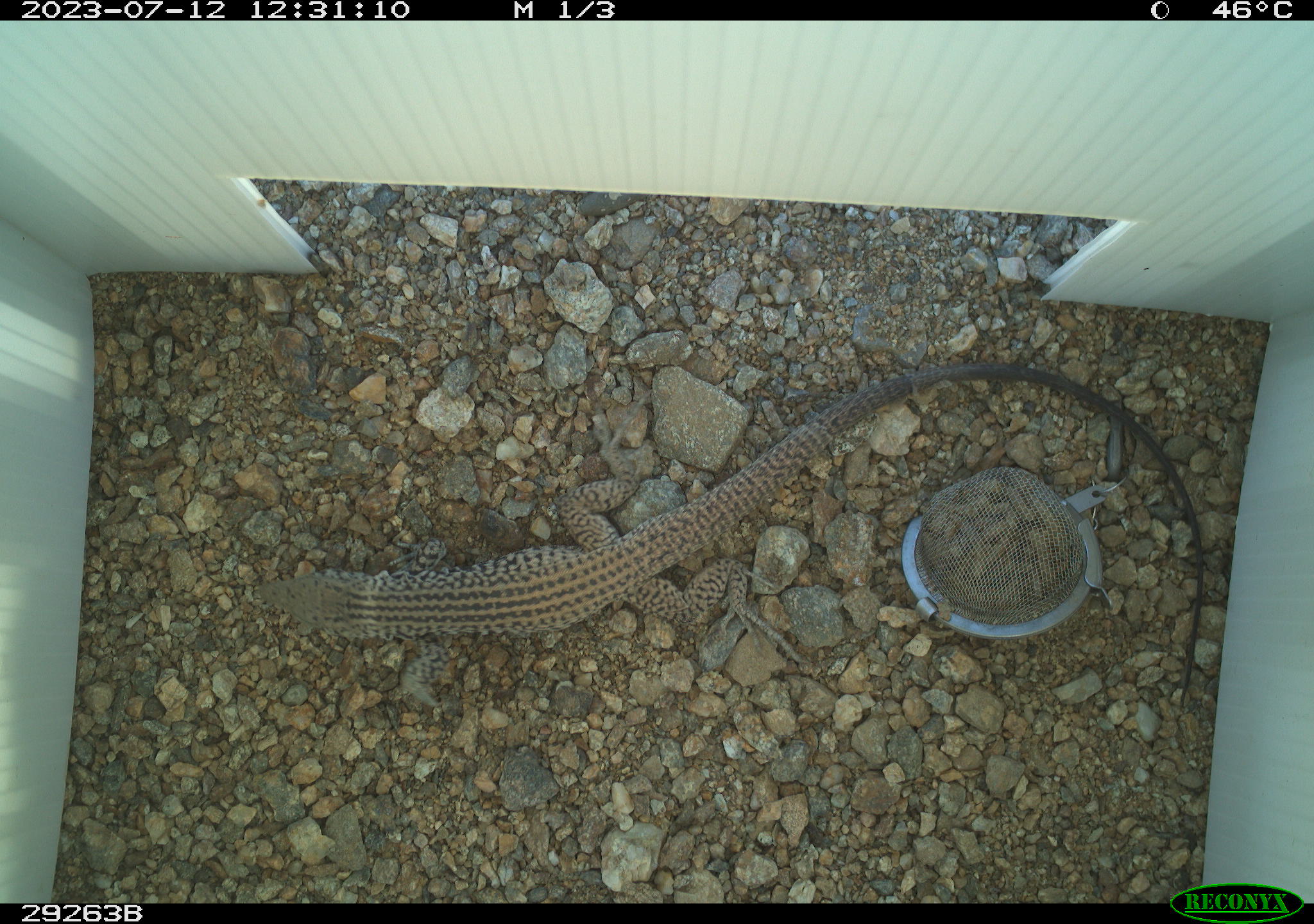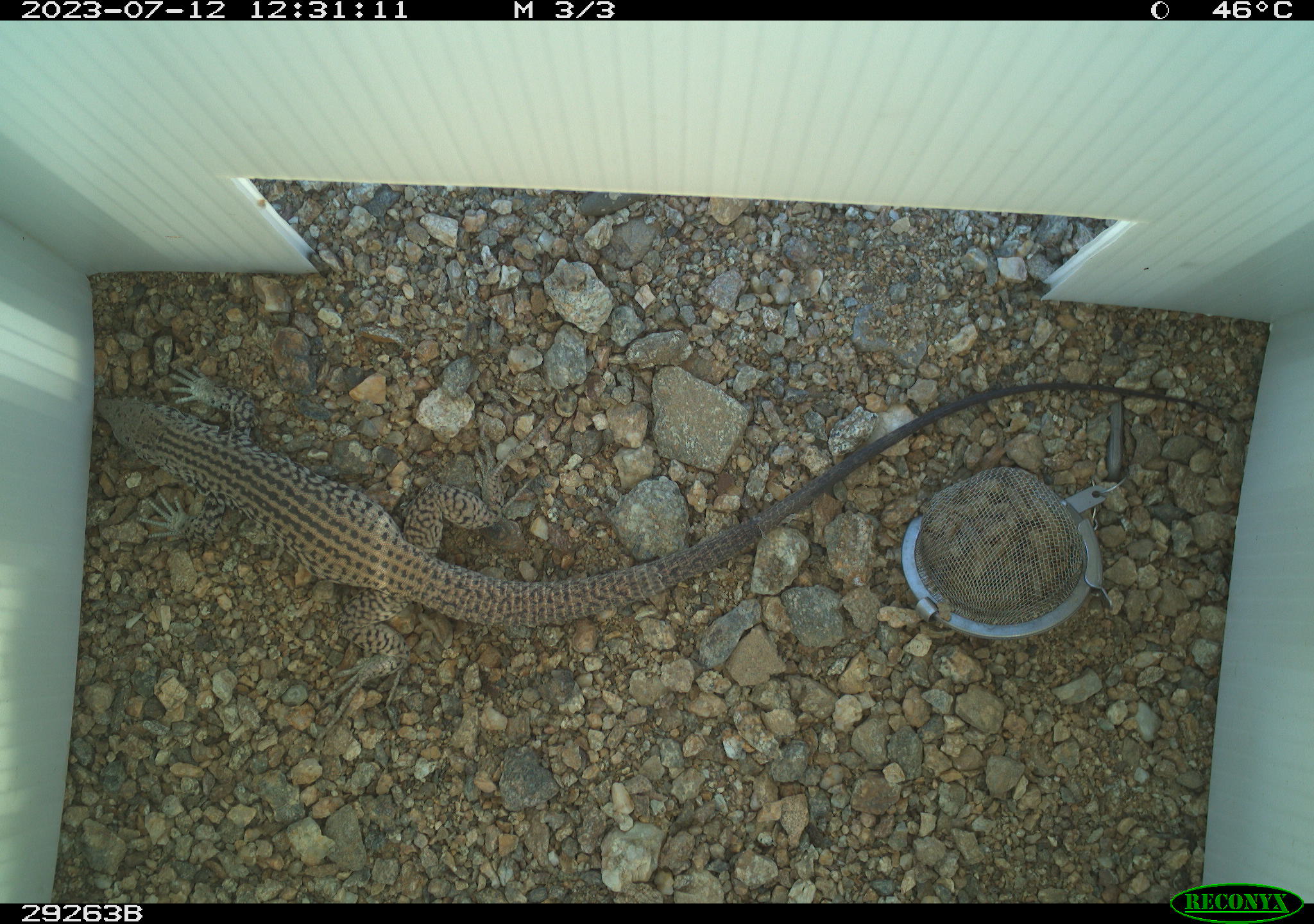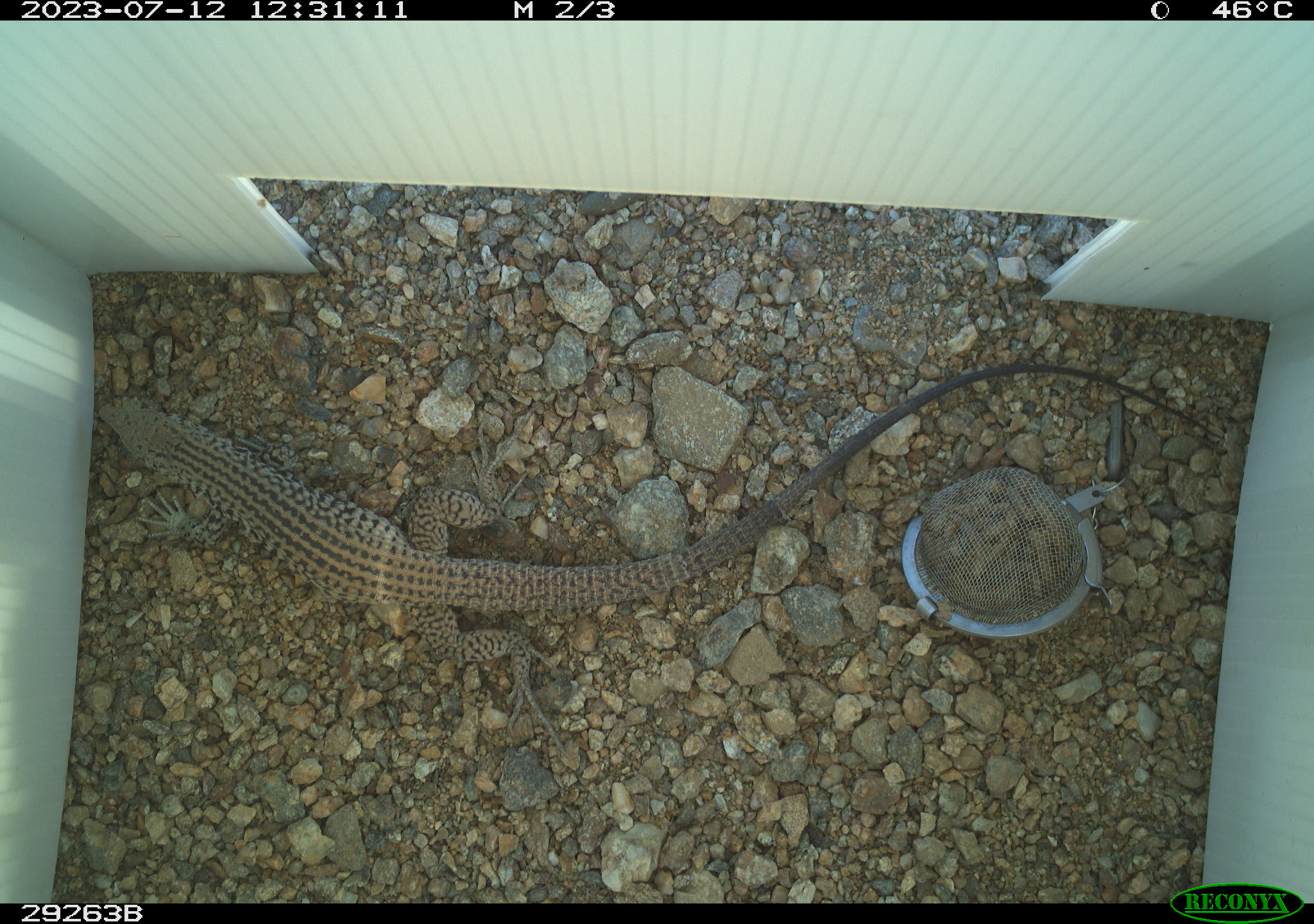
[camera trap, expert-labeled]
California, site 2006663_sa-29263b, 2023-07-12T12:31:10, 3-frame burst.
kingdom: Animalia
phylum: Chordata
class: Reptilia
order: Squamata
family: Teiidae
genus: Aspidoscelis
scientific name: Aspidoscelis tigris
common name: western whiptail